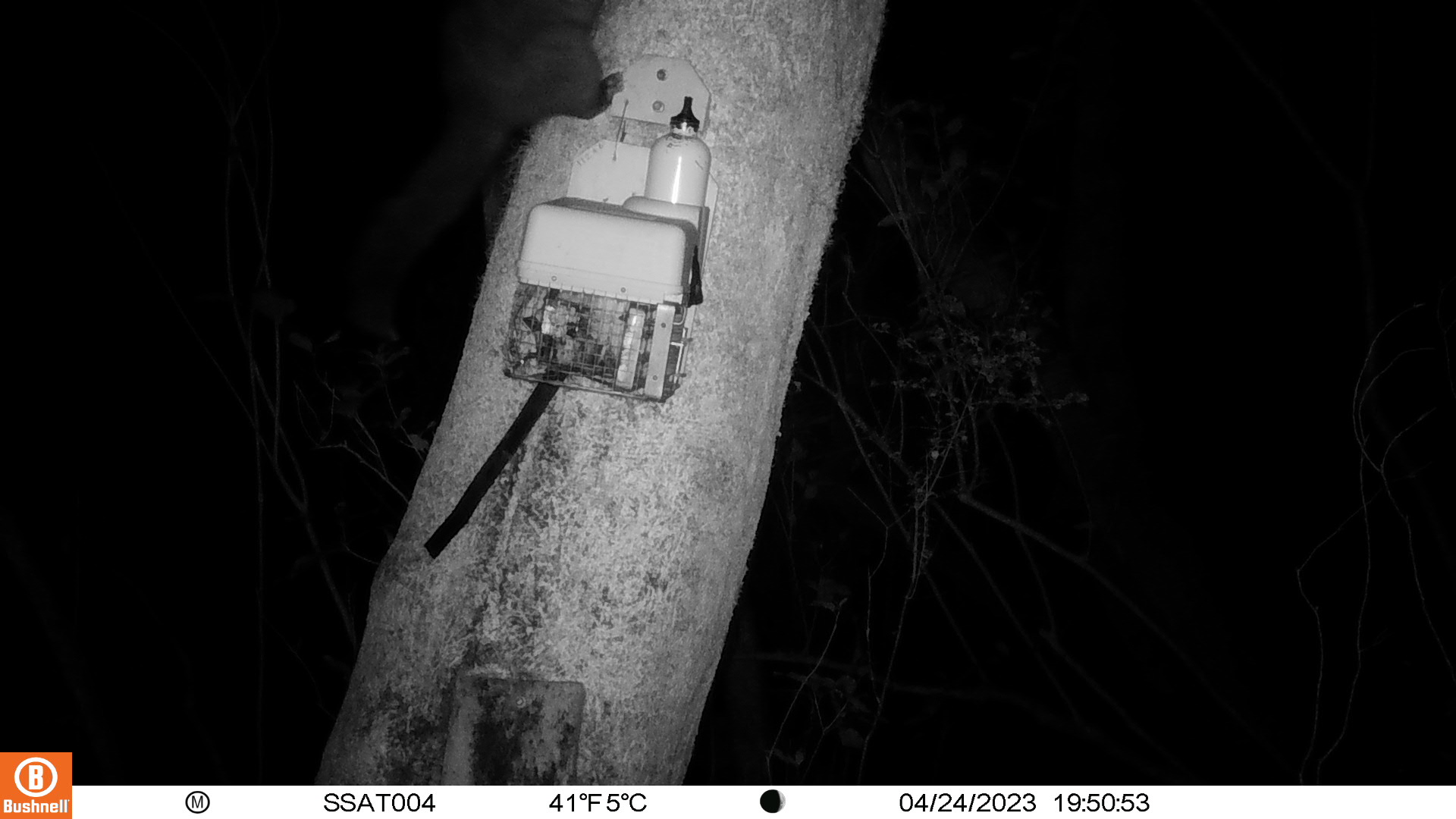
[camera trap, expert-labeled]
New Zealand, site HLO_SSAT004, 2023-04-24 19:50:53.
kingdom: Animalia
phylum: Chordata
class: Mammalia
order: Diprotodontia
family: Phalangeridae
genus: Trichosurus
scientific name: Trichosurus vulpecula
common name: common brushtail possum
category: possum